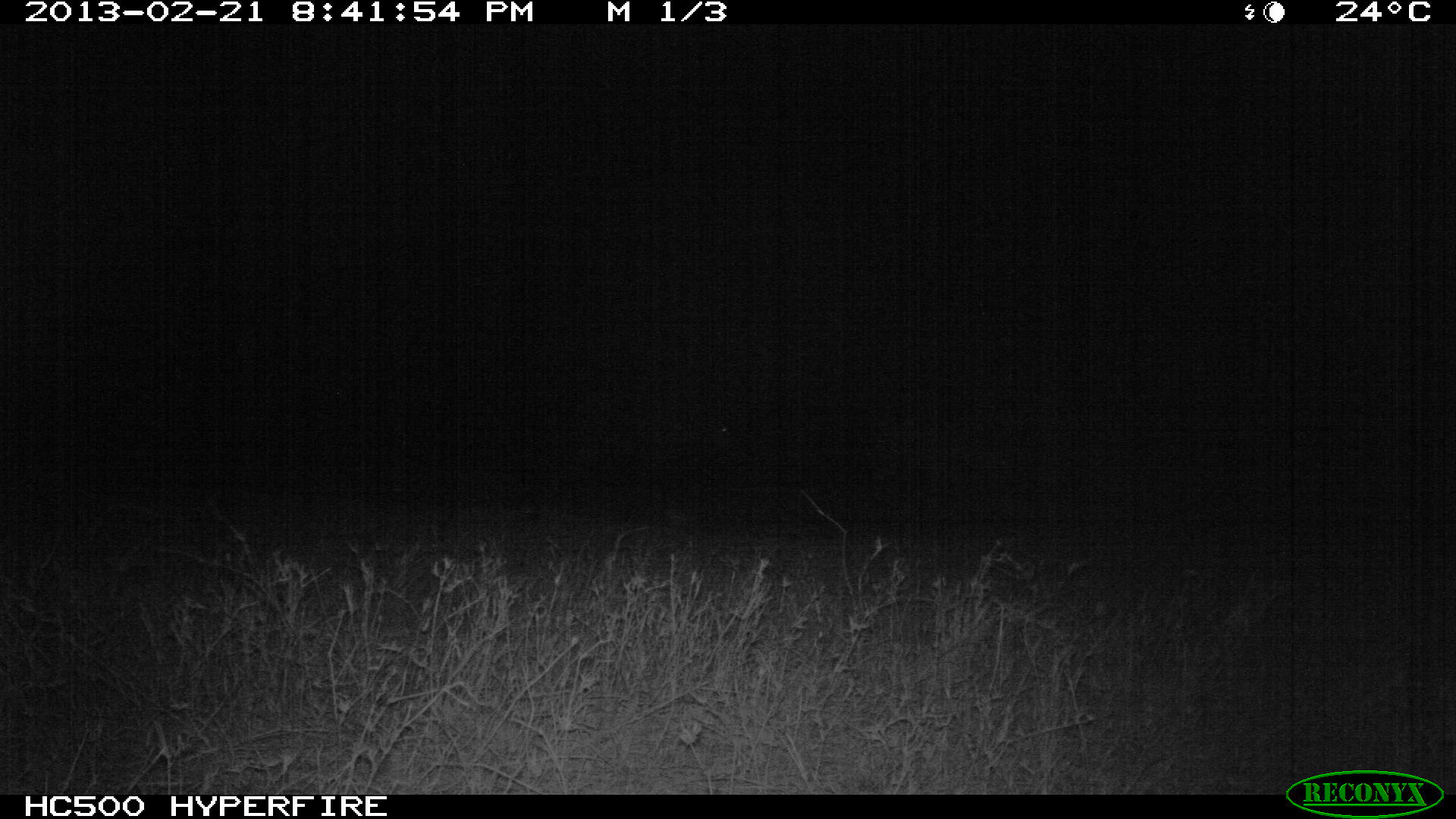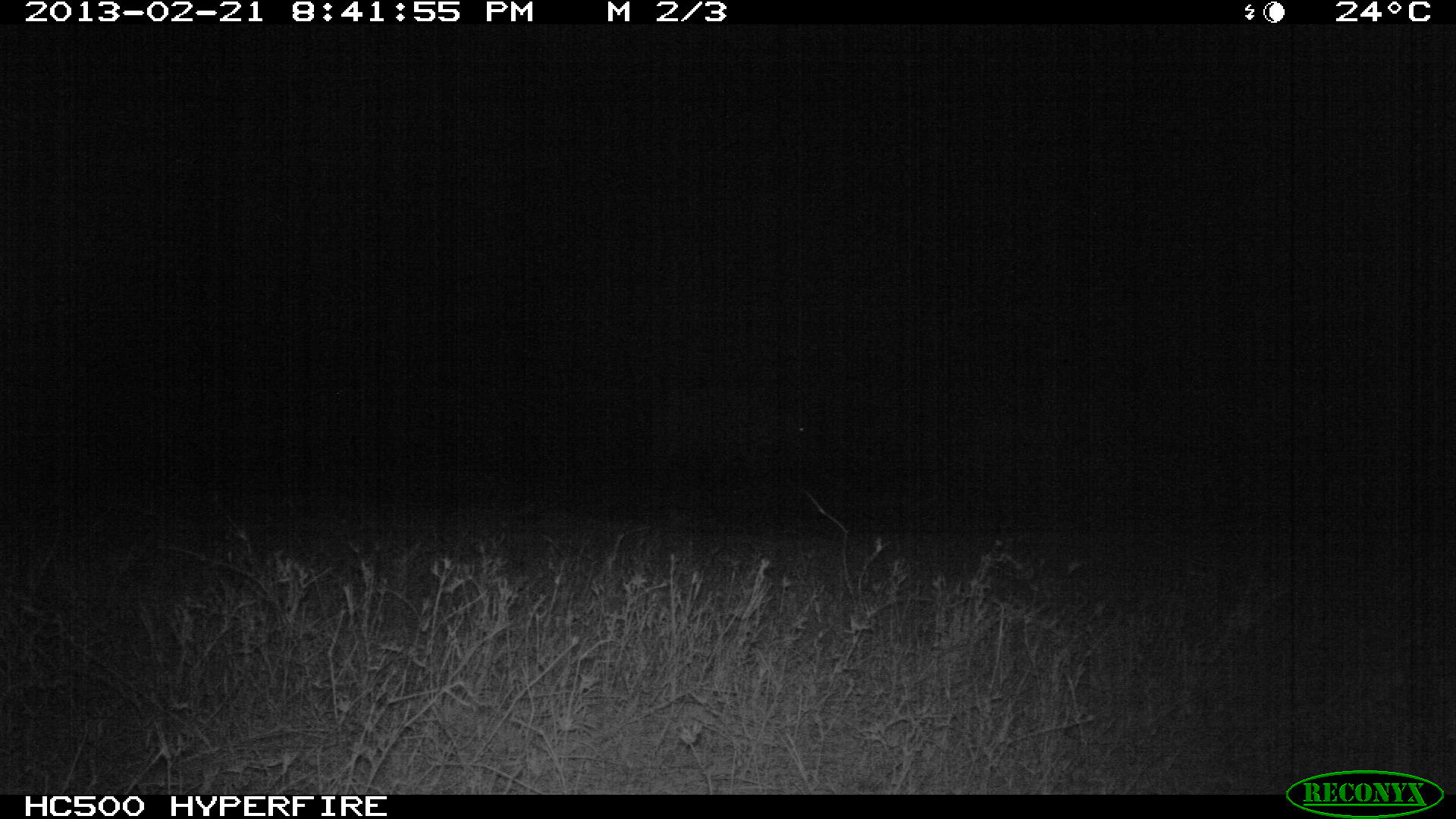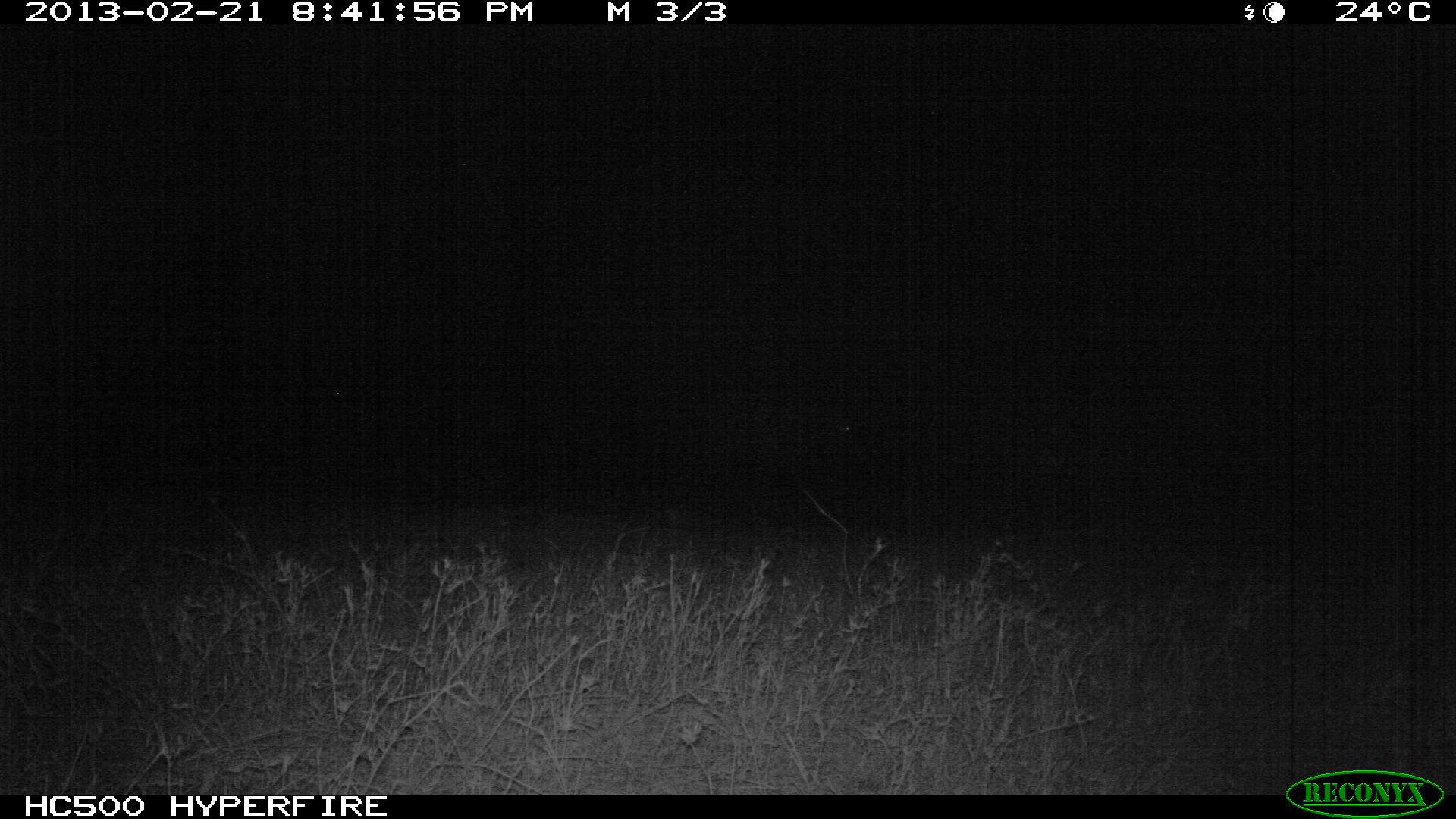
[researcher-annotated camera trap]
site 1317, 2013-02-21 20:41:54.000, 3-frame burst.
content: unidentified animal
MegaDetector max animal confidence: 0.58